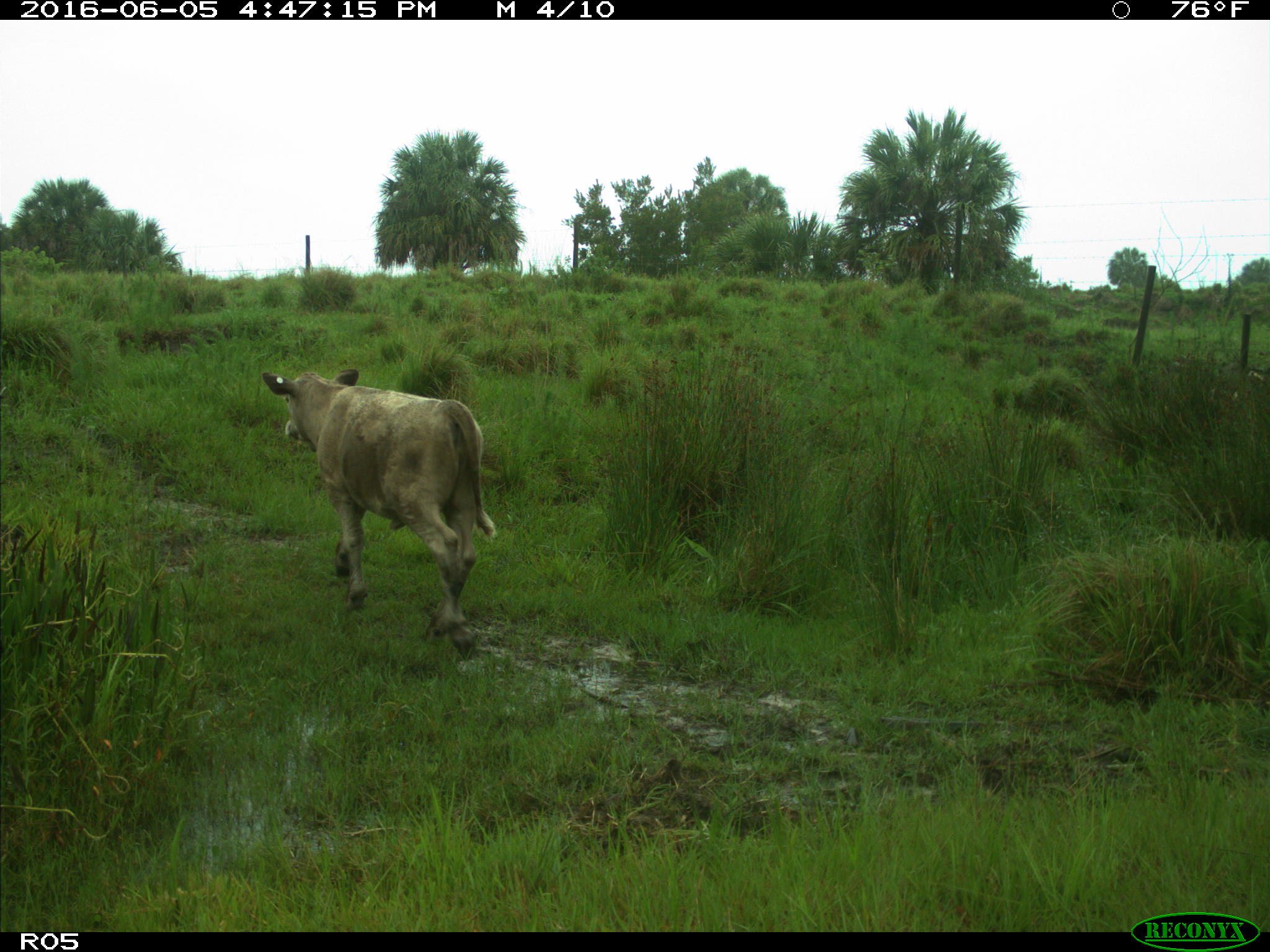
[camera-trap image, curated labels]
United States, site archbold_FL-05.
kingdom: Animalia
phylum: Chordata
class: Mammalia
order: Artiodactyla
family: Bovidae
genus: Bos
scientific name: Bos taurus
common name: domestic cow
Bos taurus (domestic cow).